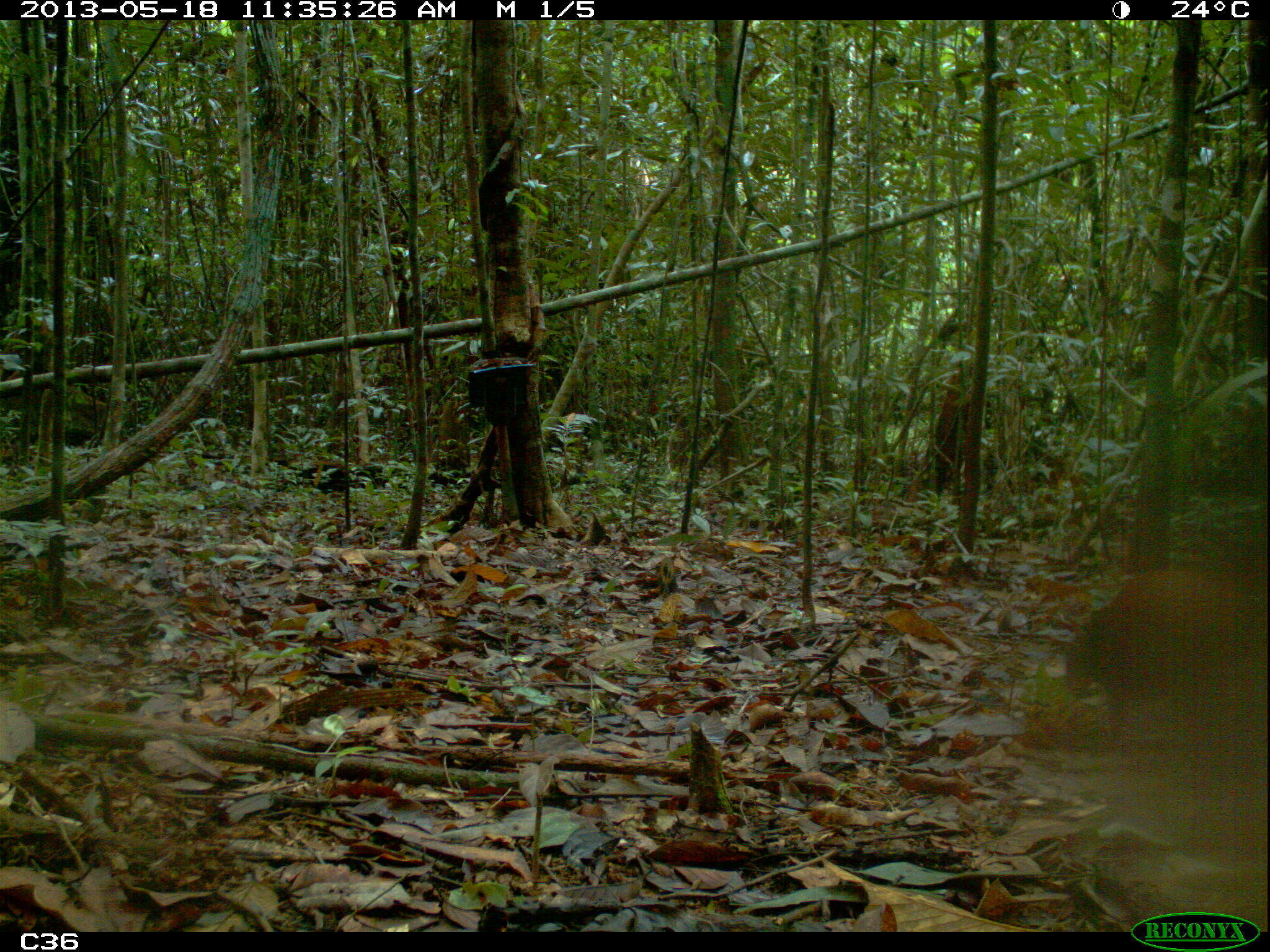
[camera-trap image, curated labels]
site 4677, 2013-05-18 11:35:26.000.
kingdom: Animalia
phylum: Chordata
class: Mammalia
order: Rodentia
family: Dasyproctidae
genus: Dasyprocta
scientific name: Dasyprocta leporina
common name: red-rumped agouti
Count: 1.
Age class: adult.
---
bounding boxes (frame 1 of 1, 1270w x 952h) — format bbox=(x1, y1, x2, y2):
dasyprocta leporina: bbox=(1057, 552, 1270, 747)